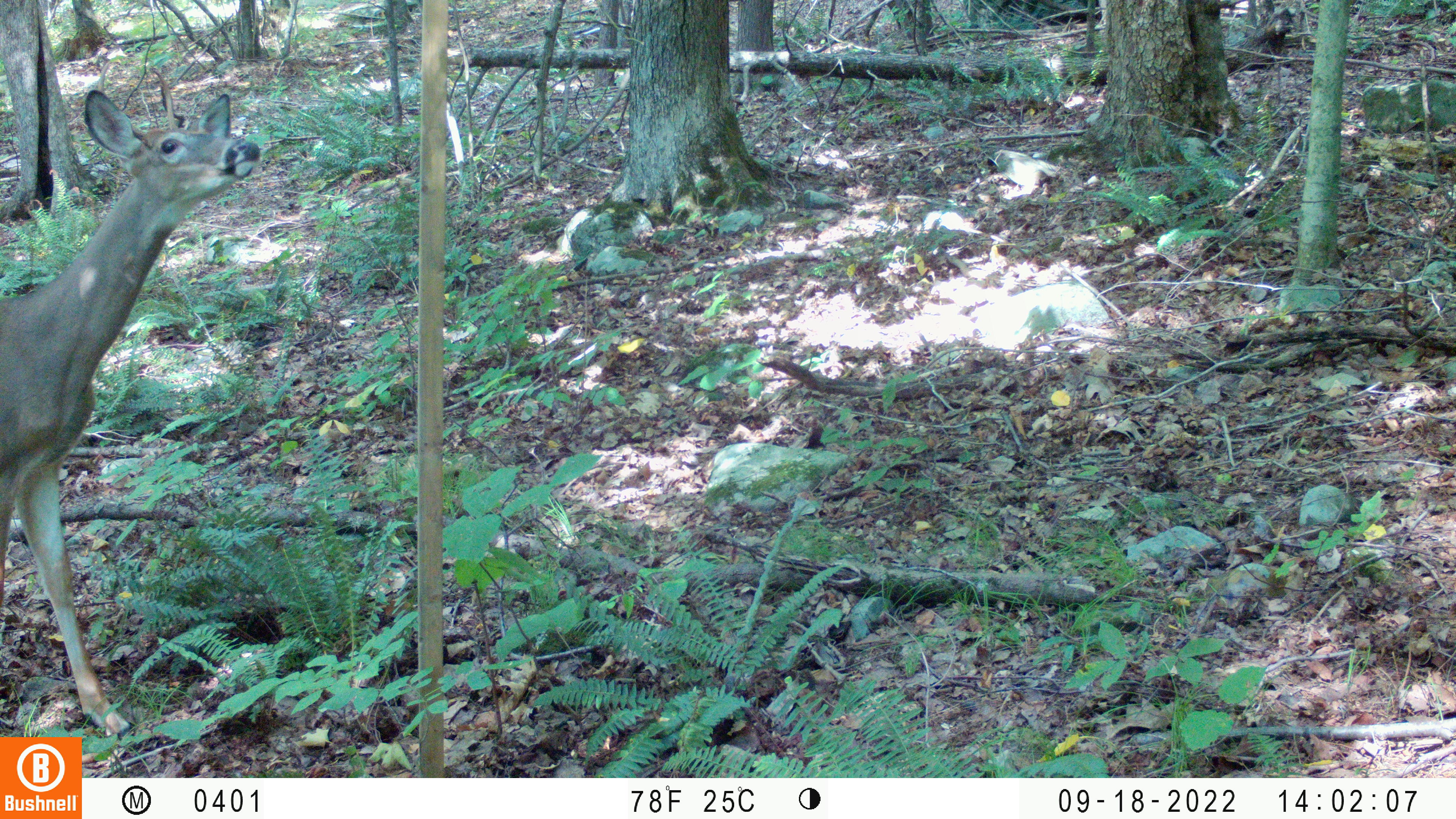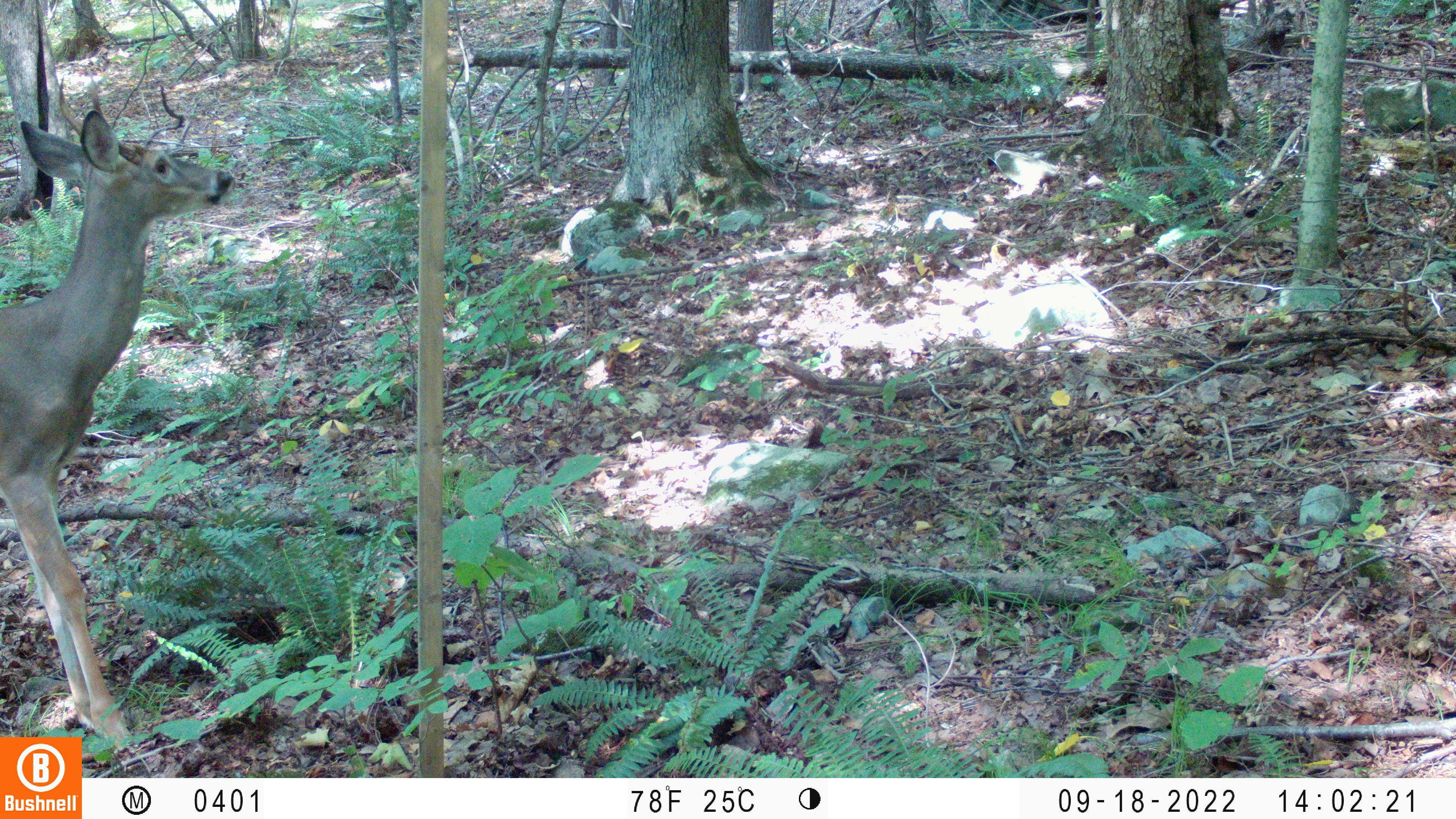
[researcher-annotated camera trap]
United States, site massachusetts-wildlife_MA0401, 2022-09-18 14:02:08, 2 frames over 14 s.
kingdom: Animalia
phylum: Chordata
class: Mammalia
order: Artiodactyla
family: Cervidae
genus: Odocoileus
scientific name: Odocoileus virginianus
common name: white-tailed deer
White-tailed deer (Odocoileus virginianus).